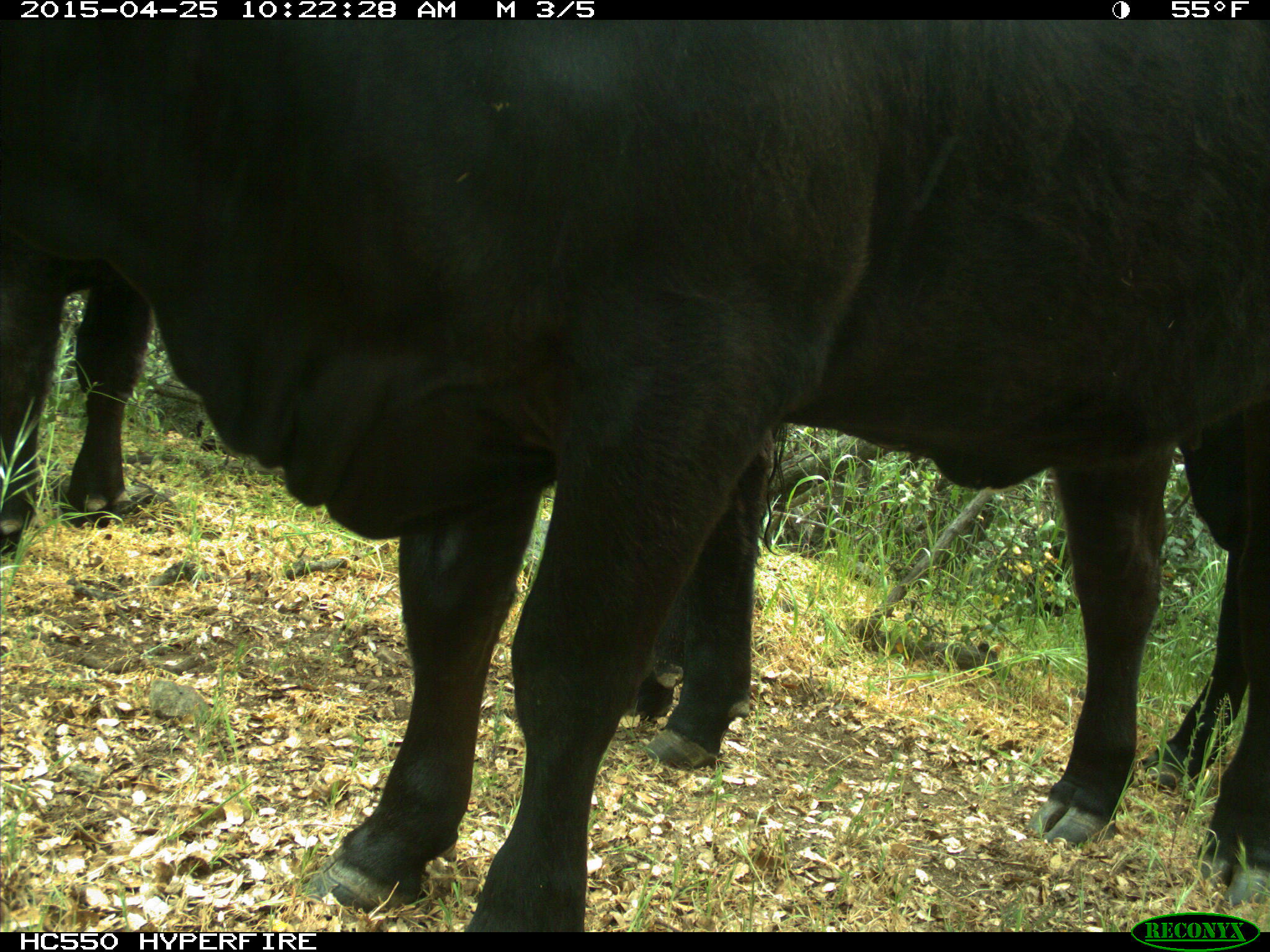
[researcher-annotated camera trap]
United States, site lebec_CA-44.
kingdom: Animalia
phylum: Chordata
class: Mammalia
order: Artiodactyla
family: Suidae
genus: Sus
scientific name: Sus scrofa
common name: wild boar